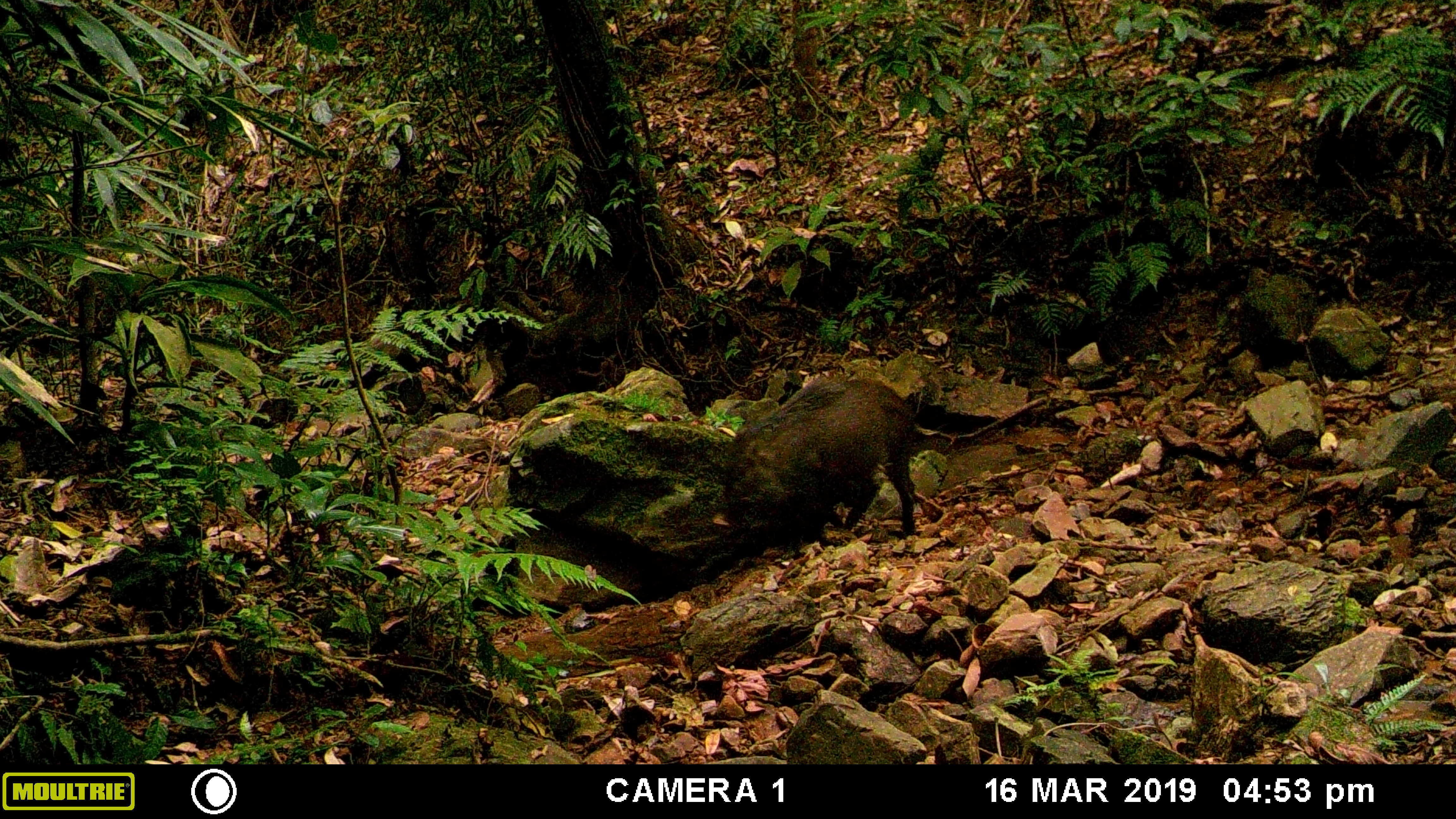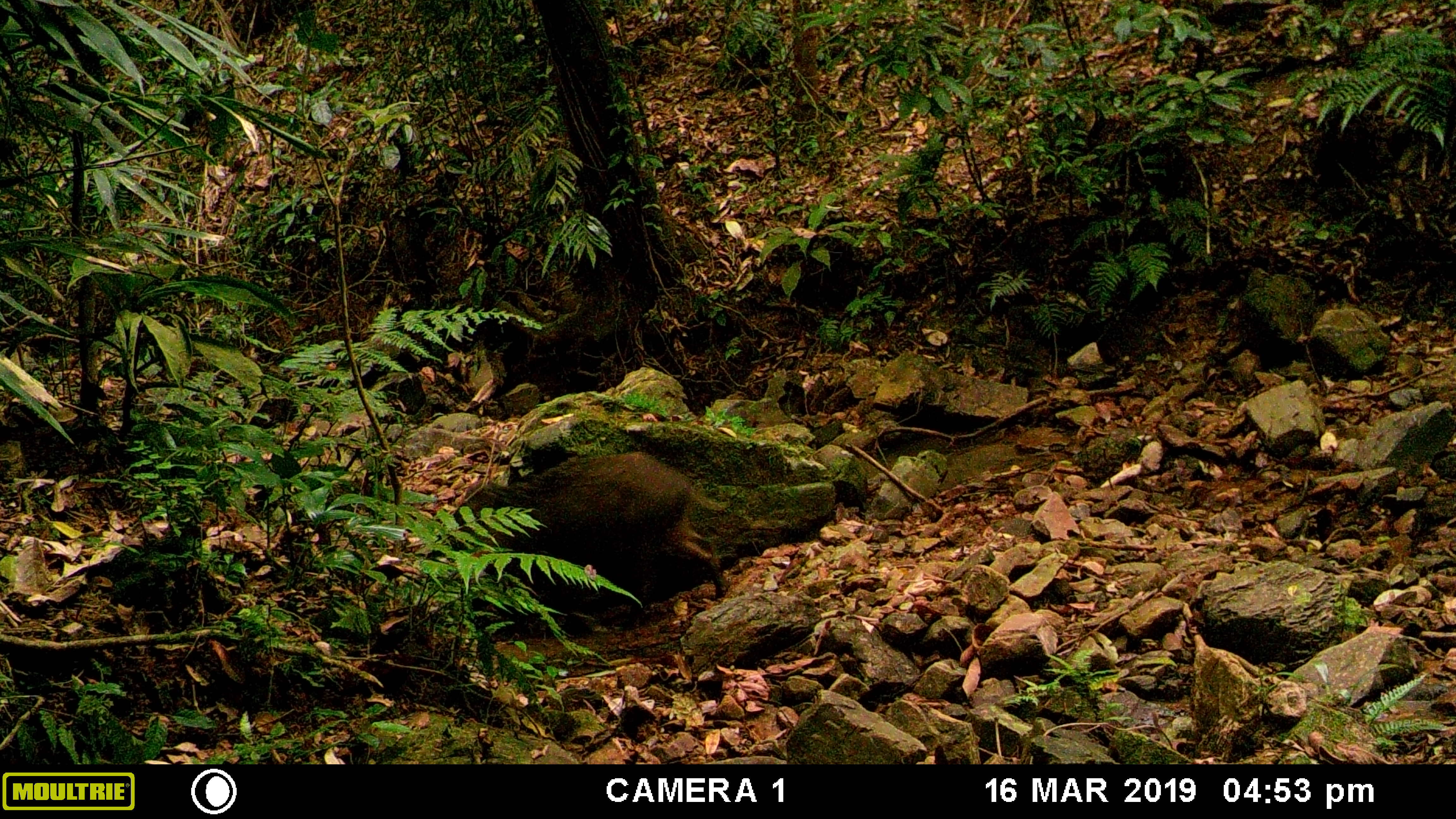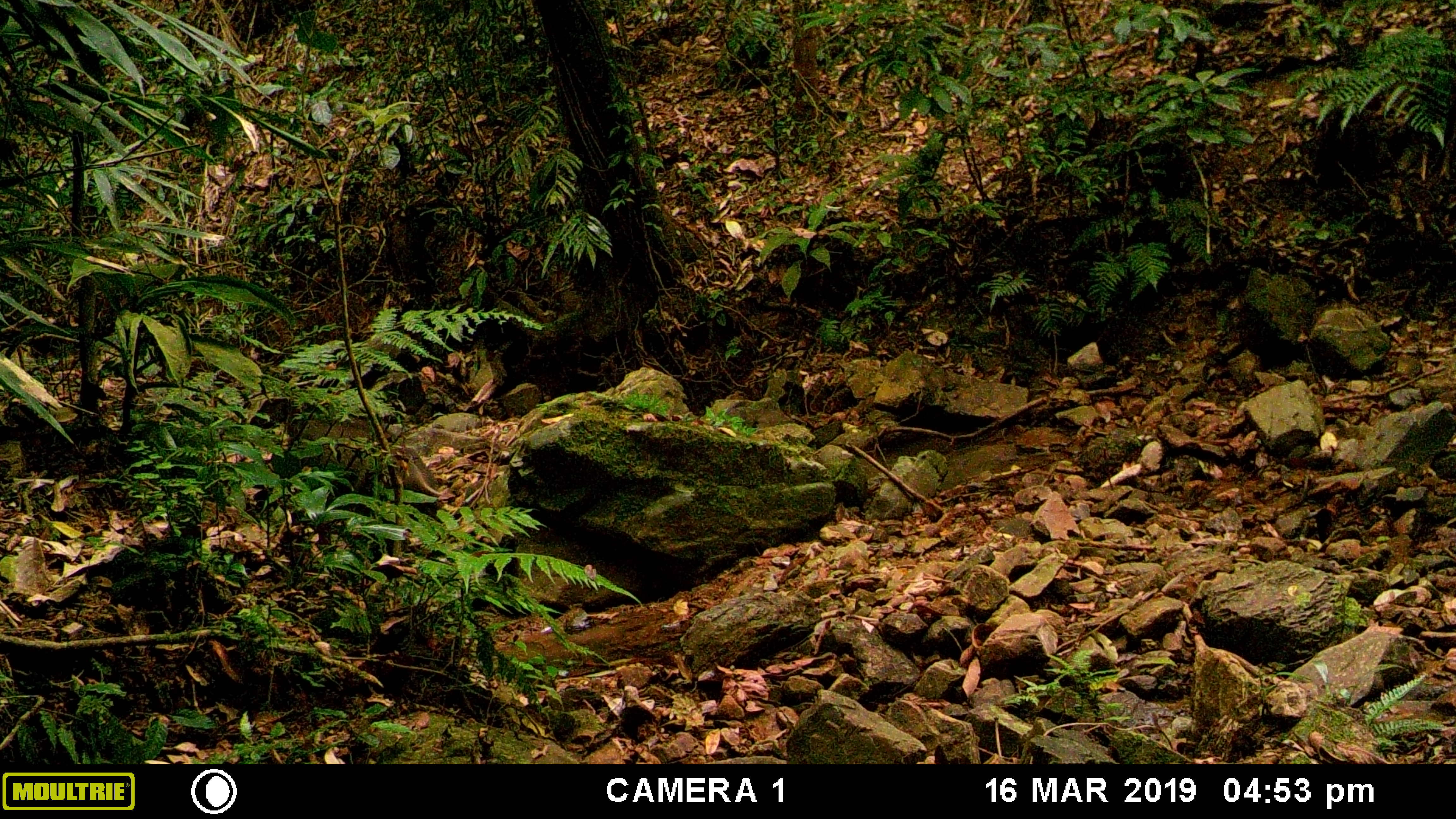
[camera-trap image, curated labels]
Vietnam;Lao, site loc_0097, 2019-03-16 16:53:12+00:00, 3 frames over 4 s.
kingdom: Animalia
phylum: Chordata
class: Mammalia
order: Artiodactyla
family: Suidae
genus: Sus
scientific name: Sus scrofa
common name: eurasian wild pig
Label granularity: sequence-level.